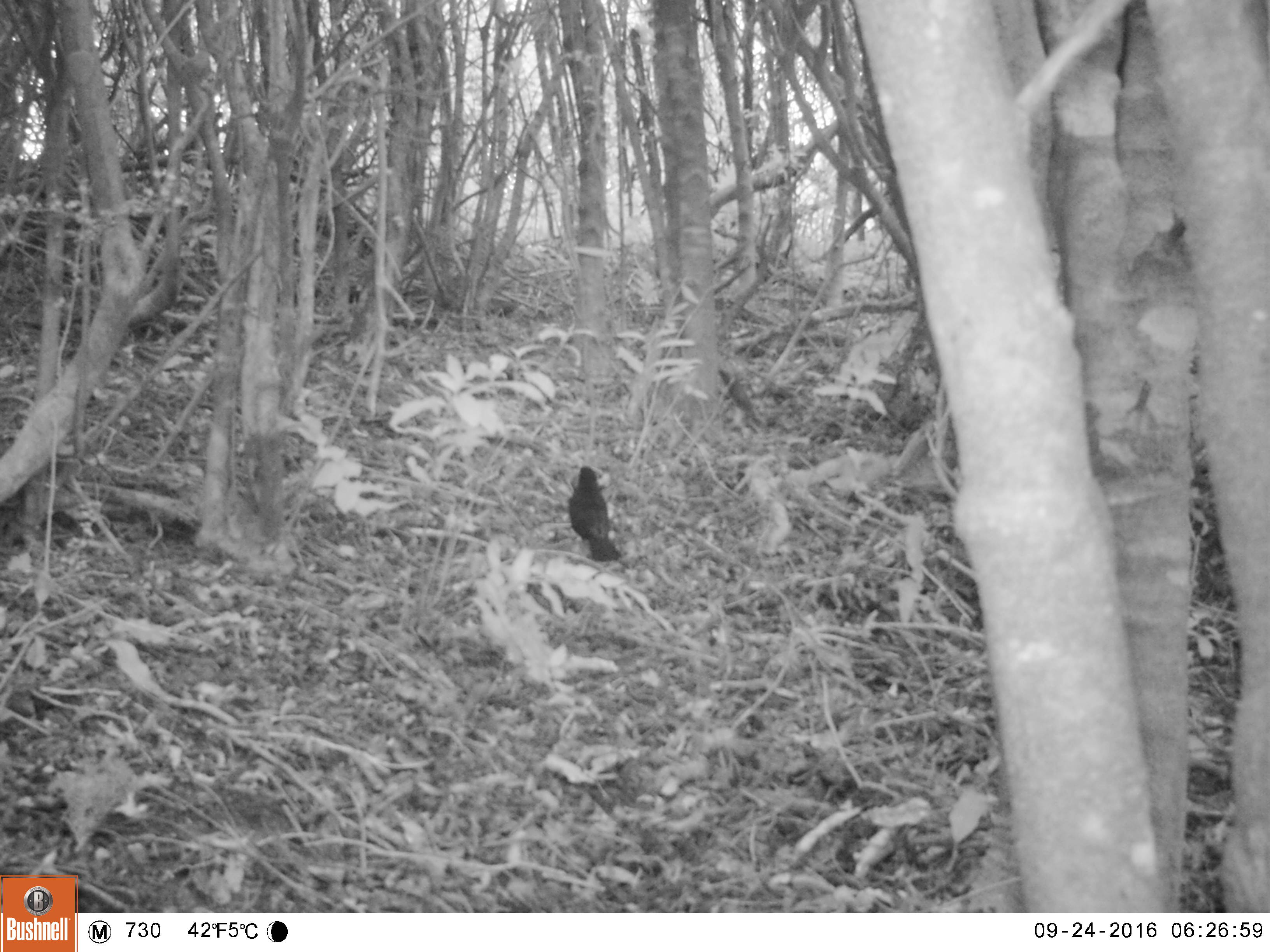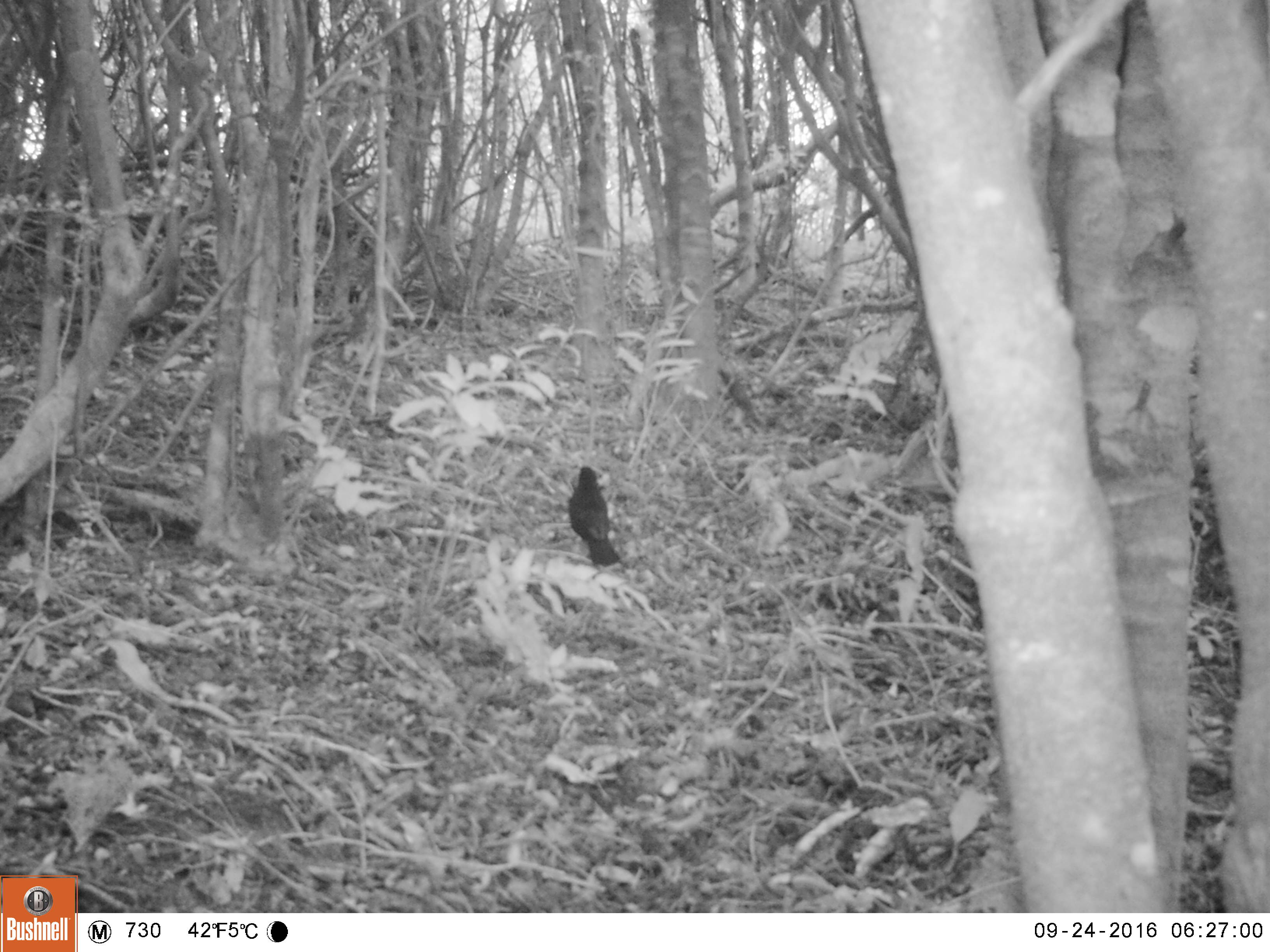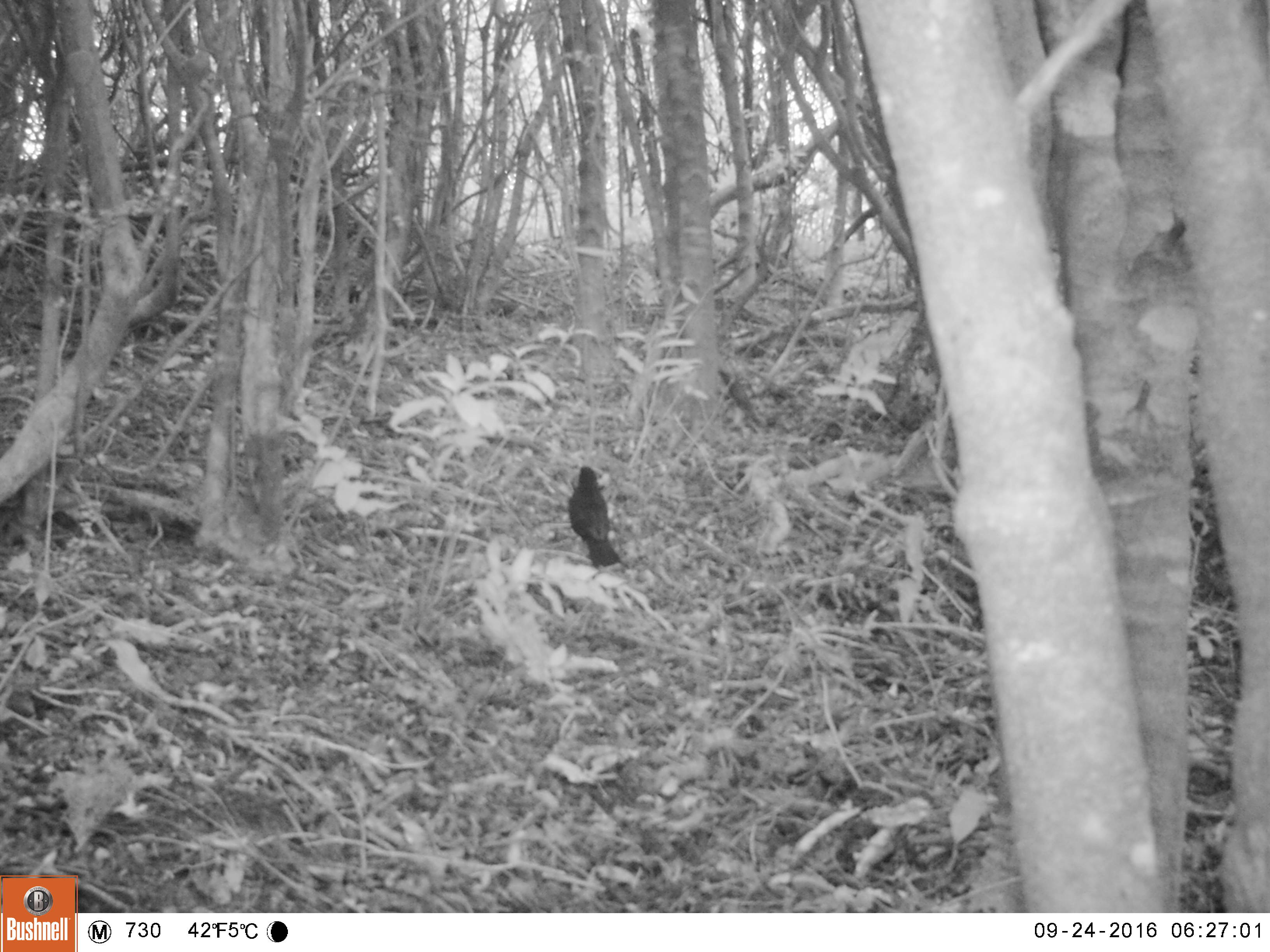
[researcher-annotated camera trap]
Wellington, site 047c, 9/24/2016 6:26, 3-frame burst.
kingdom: Animalia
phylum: Chordata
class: Aves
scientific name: Aves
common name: bird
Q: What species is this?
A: Bird (Aves).